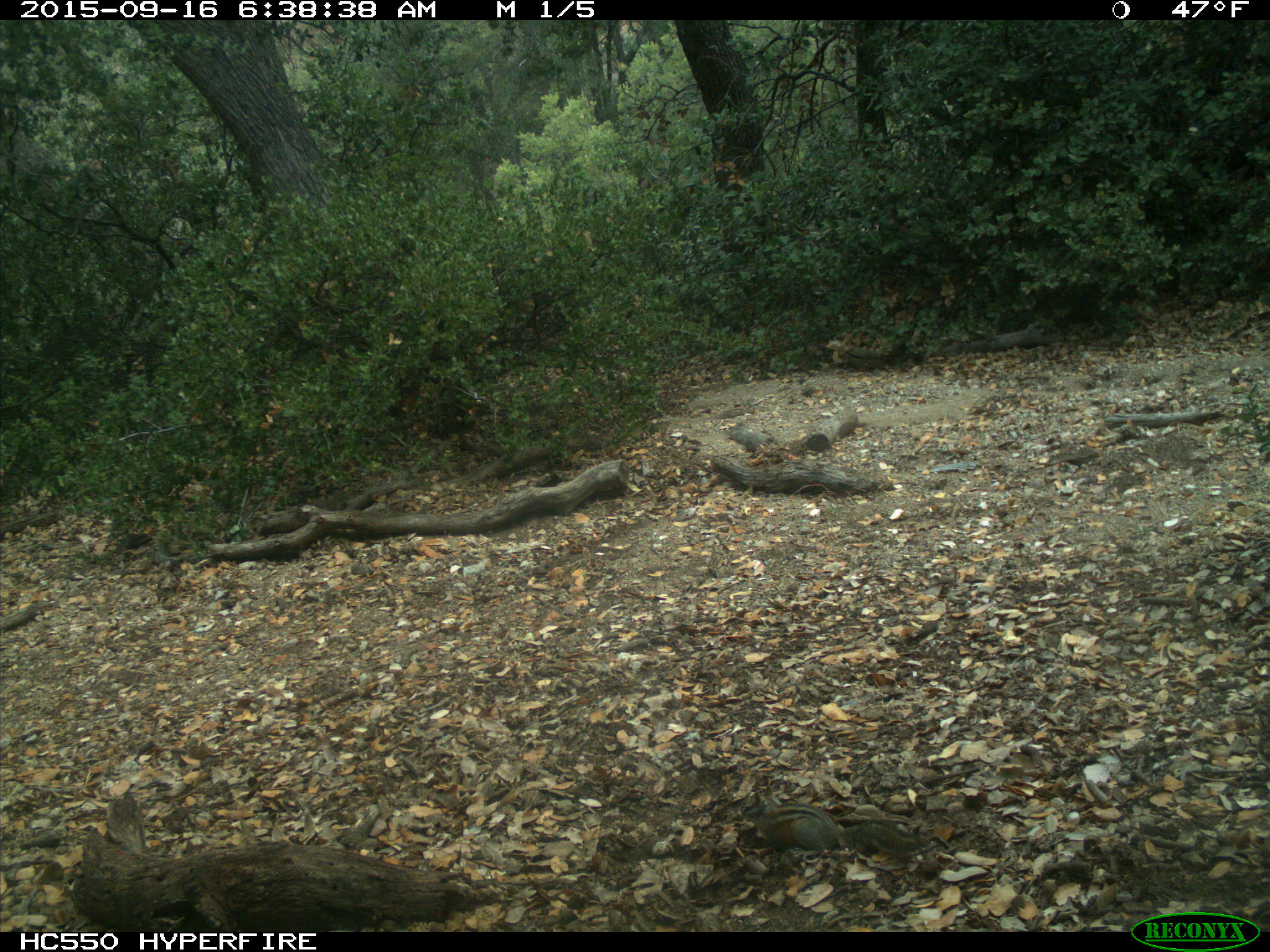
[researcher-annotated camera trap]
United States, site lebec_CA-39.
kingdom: Animalia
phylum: Chordata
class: Mammalia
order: Rodentia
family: Sciuridae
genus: Tamias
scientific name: Tamias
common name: chipmunk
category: unidentified chipmunk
Unidentified chipmunk (chipmunk) (Tamias).